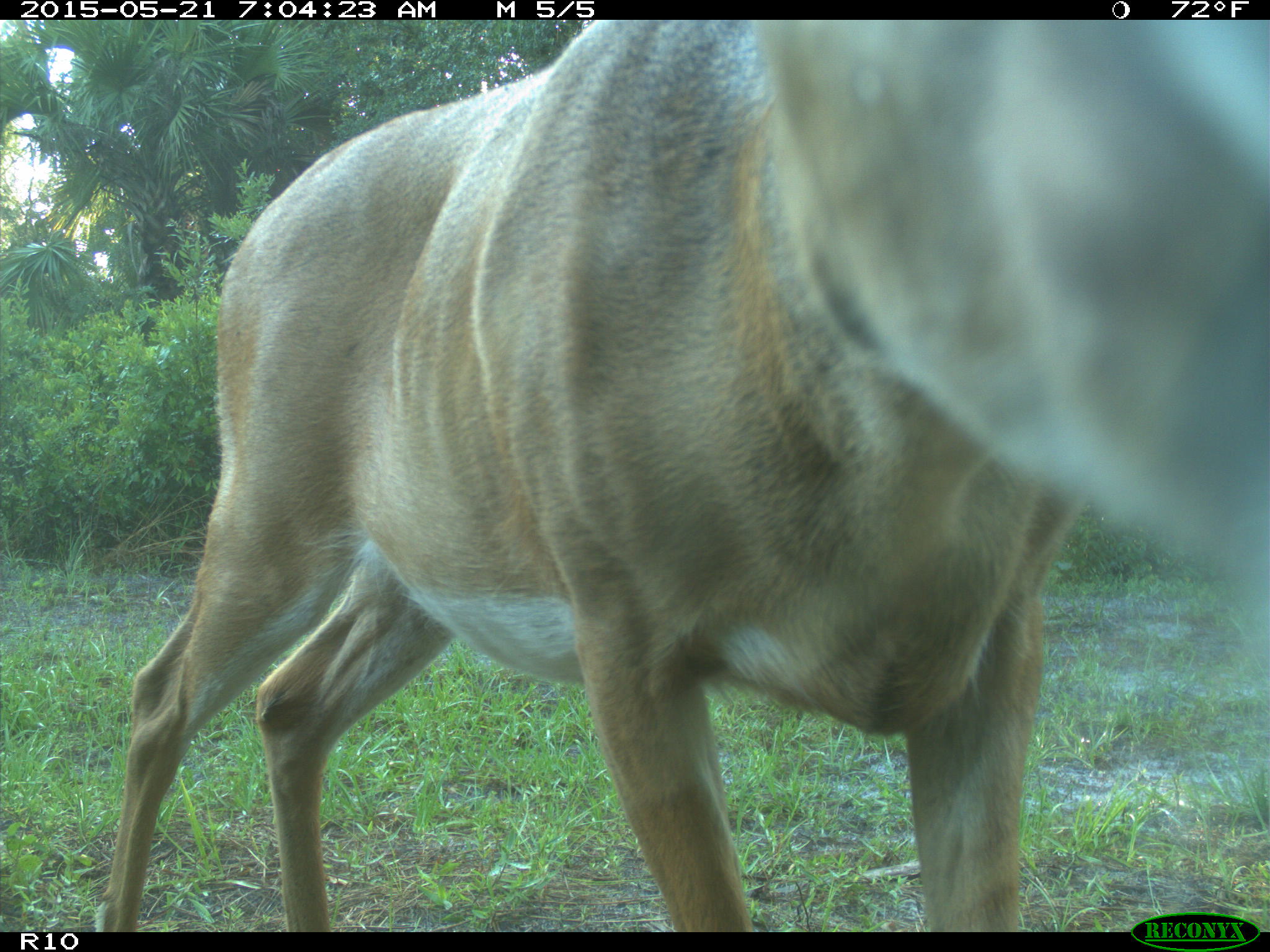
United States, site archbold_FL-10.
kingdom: Animalia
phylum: Chordata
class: Mammalia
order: Artiodactyla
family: Cervidae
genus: Odocoileus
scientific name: Odocoileus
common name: deer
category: unidentified deer